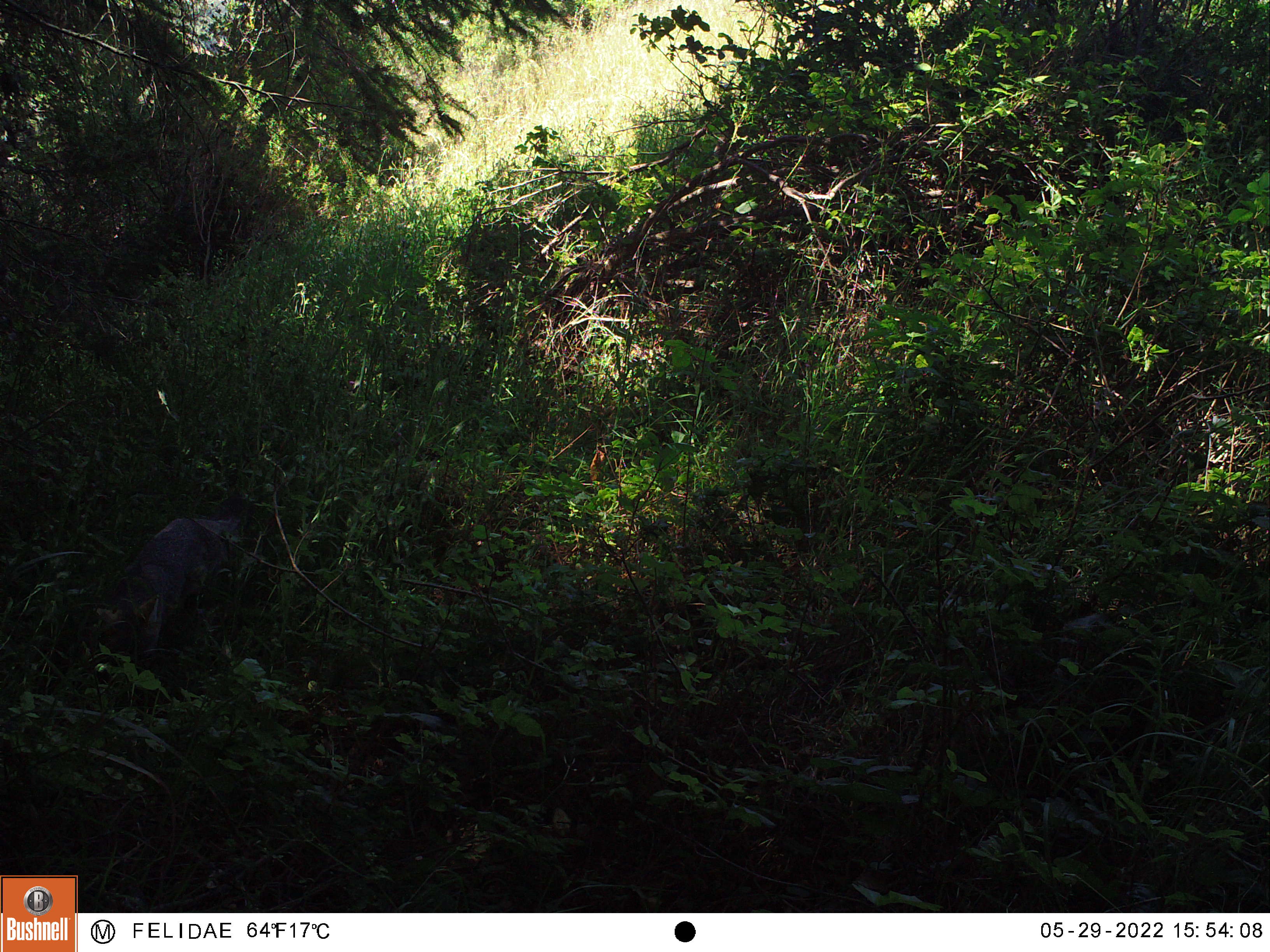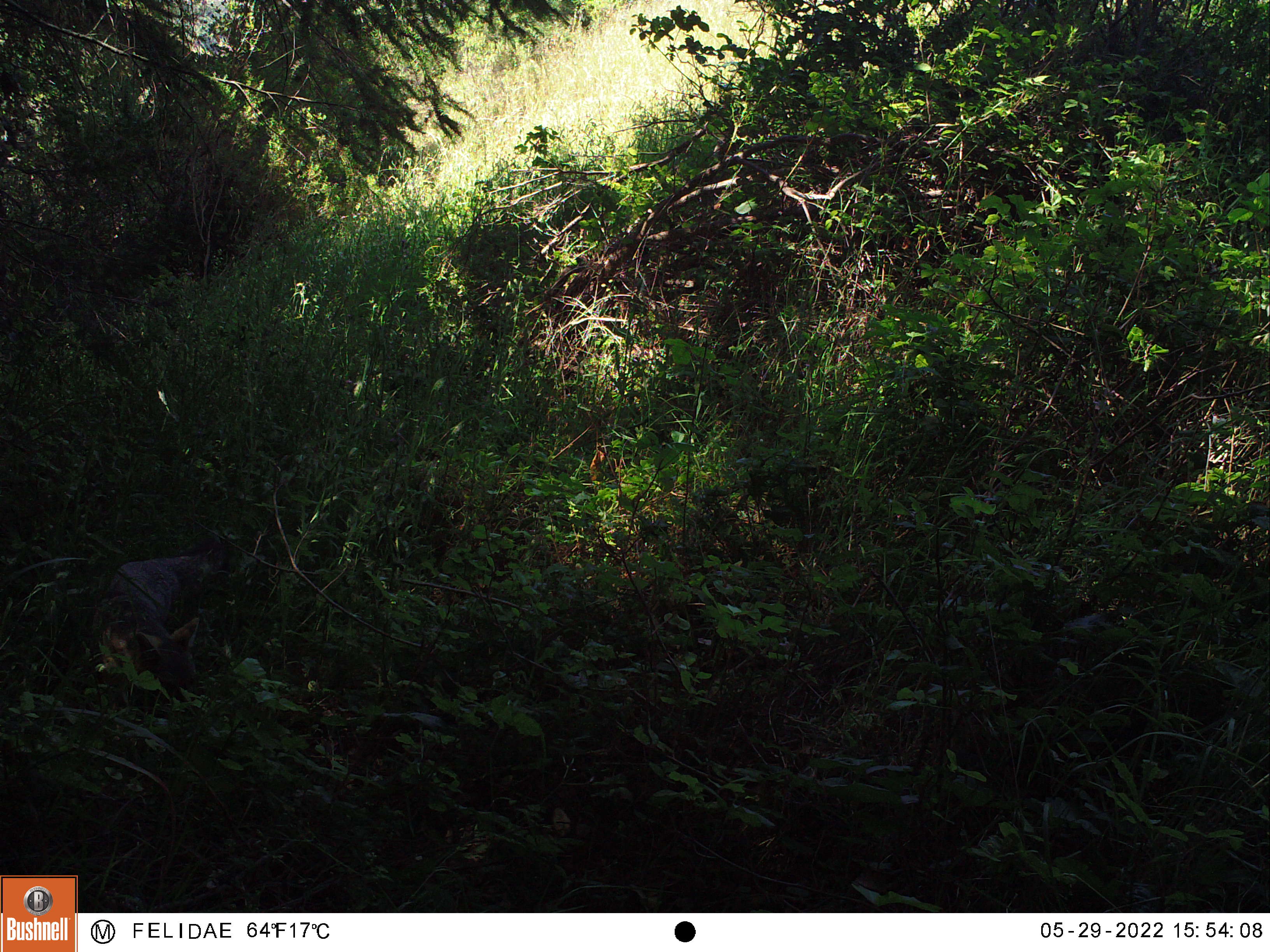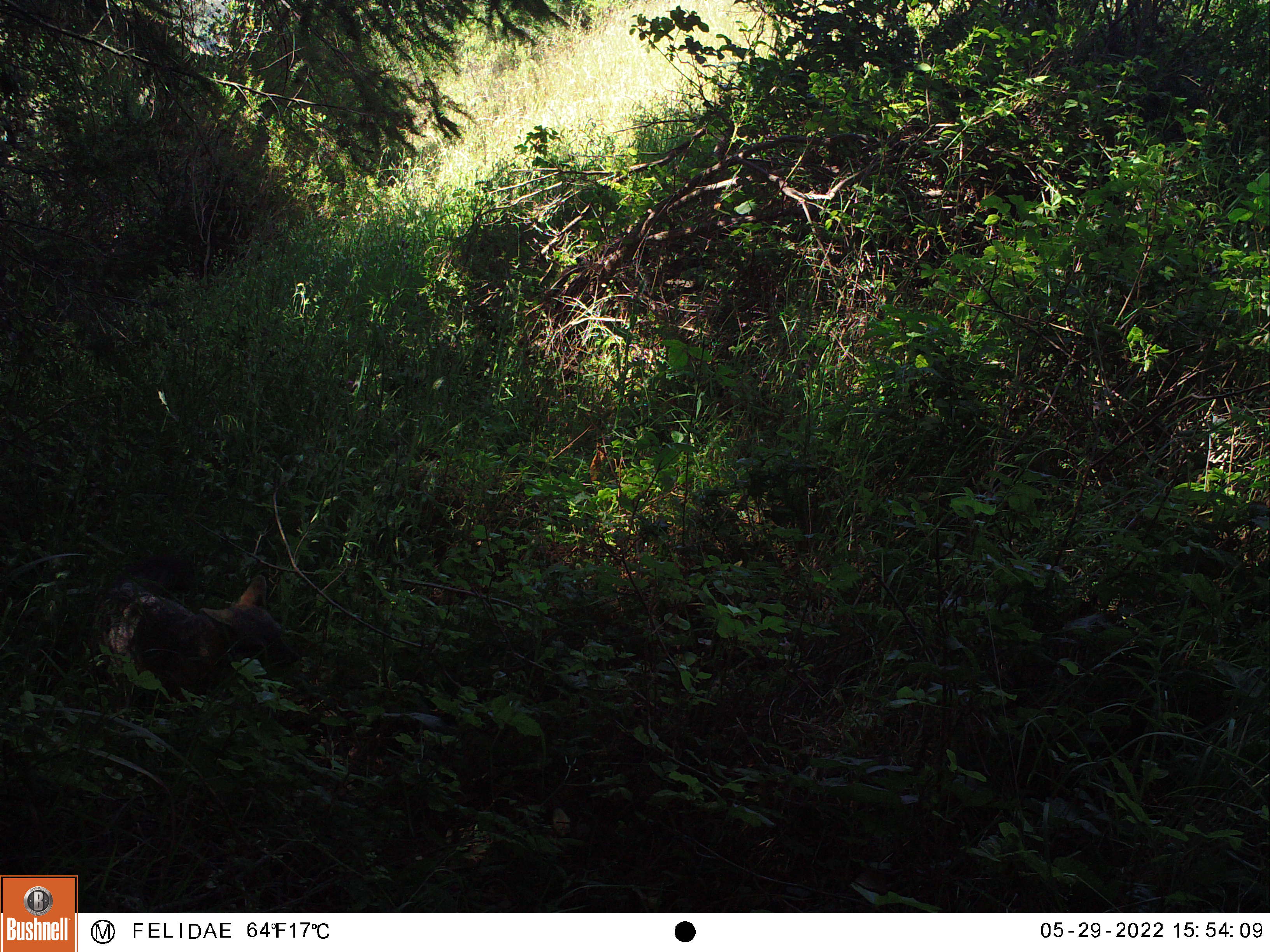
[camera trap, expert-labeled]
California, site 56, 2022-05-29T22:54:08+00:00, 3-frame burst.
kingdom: Animalia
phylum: Chordata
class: Mammalia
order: Carnivora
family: Canidae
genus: Urocyon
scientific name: Urocyon cinereoargenteus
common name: gray fox